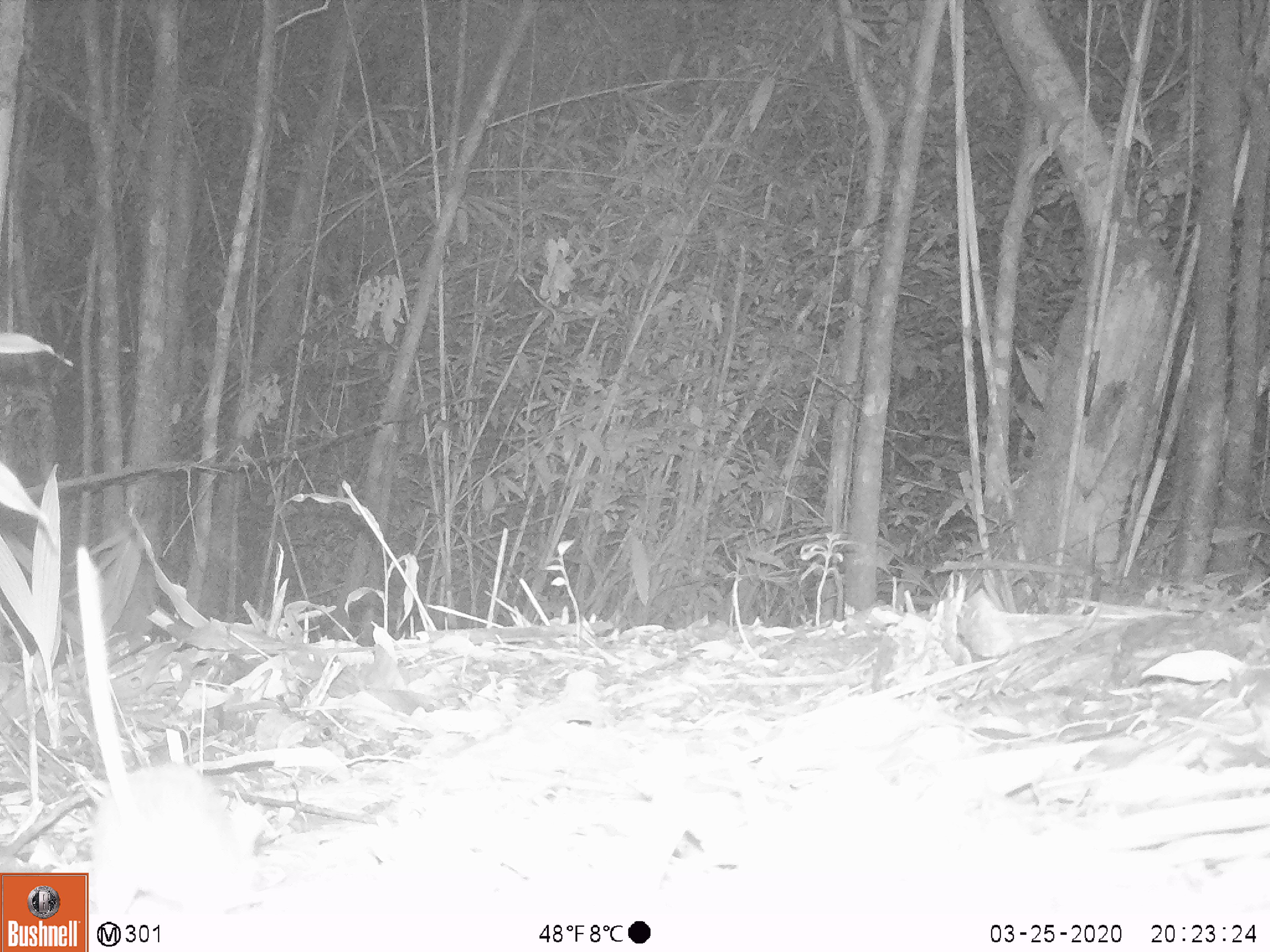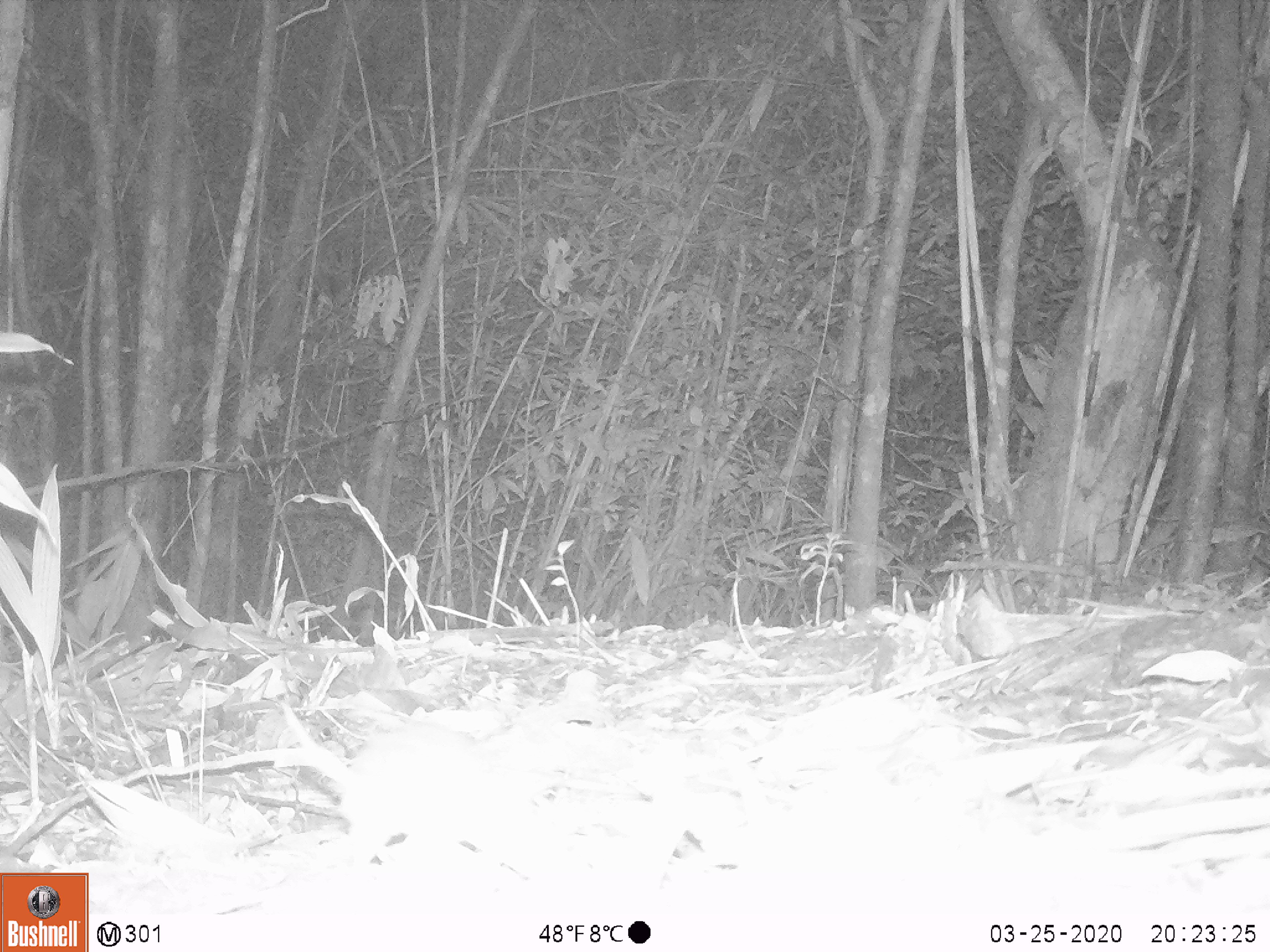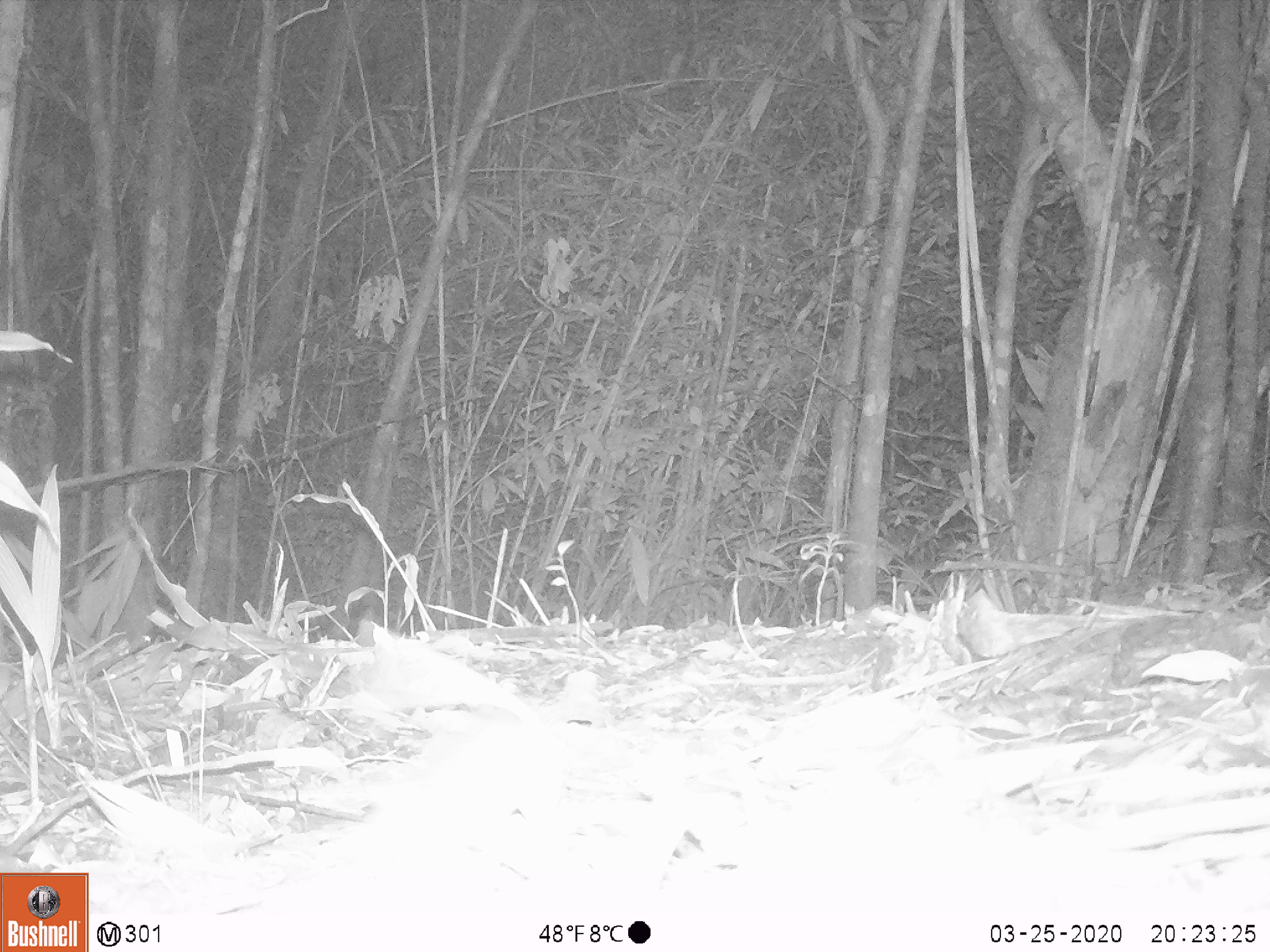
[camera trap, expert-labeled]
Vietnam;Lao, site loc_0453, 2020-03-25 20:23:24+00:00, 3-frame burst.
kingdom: Animalia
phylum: Chordata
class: Mammalia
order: Rodentia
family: Muridae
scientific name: Muridae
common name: old-world mice and rats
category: unidentified murid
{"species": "unidentified murid (old-world mice and rats) (Muridae)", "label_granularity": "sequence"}